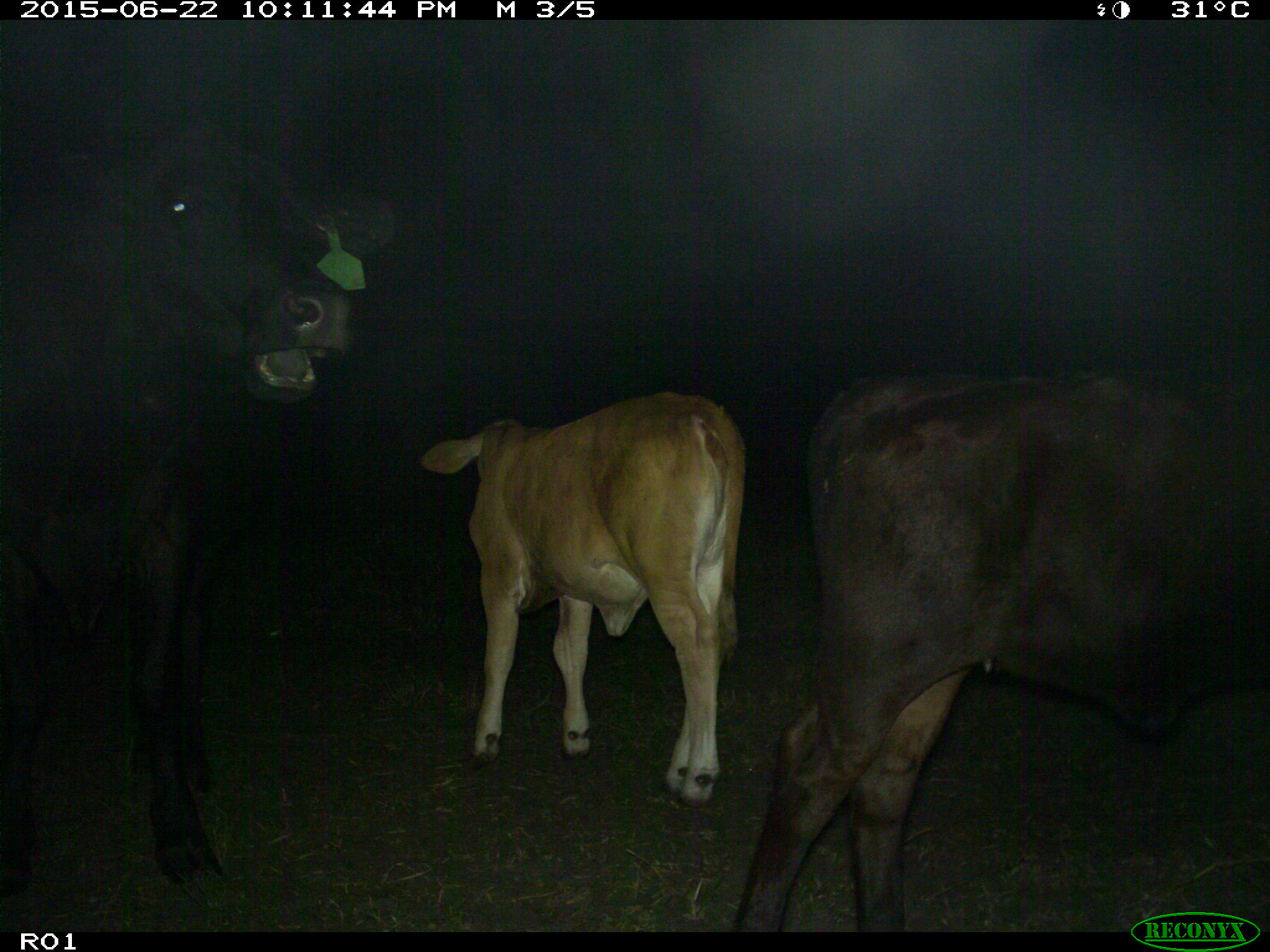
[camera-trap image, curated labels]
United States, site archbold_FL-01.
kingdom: Animalia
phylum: Chordata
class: Mammalia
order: Artiodactyla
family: Bovidae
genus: Bos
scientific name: Bos taurus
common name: domestic cow